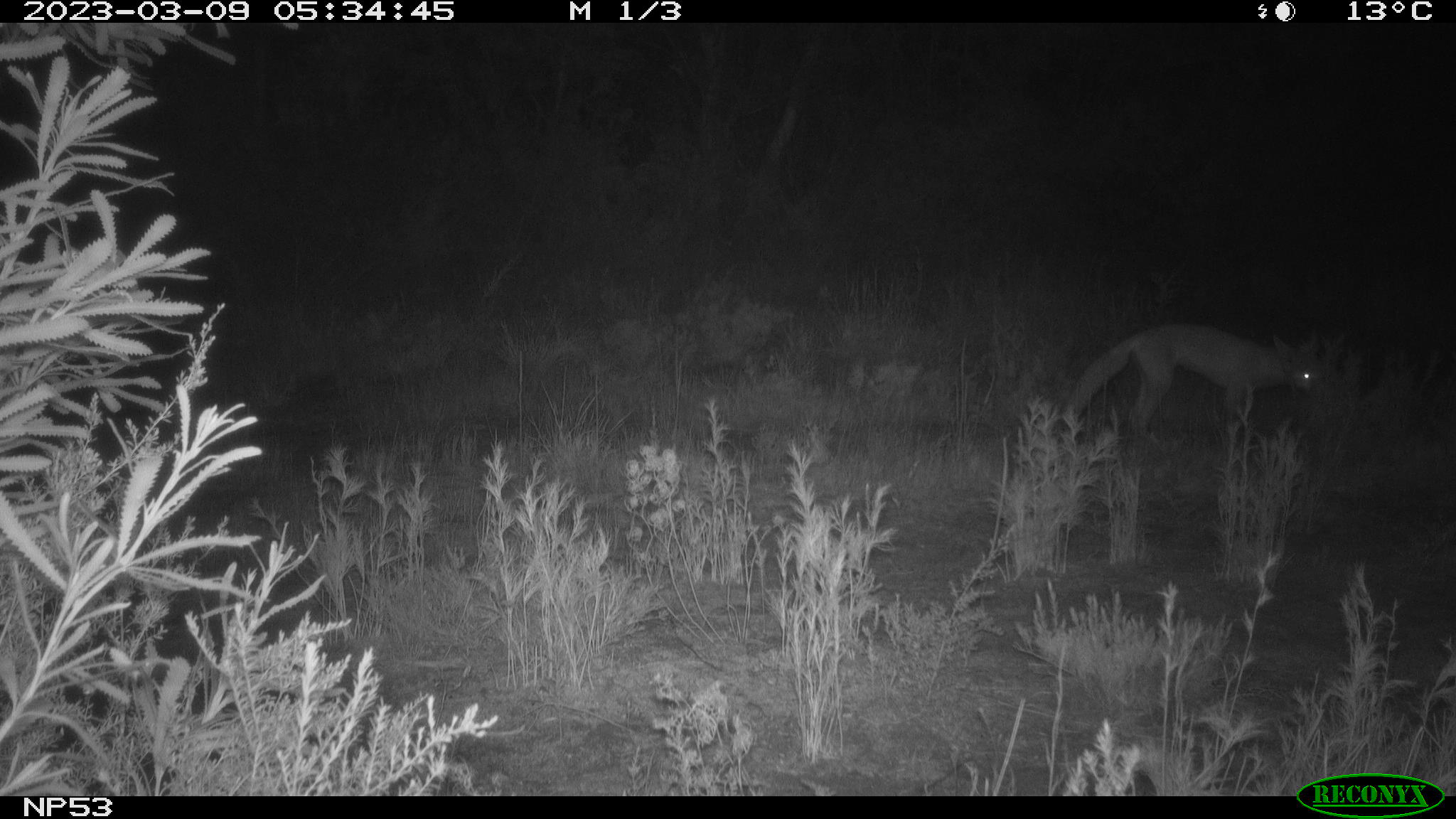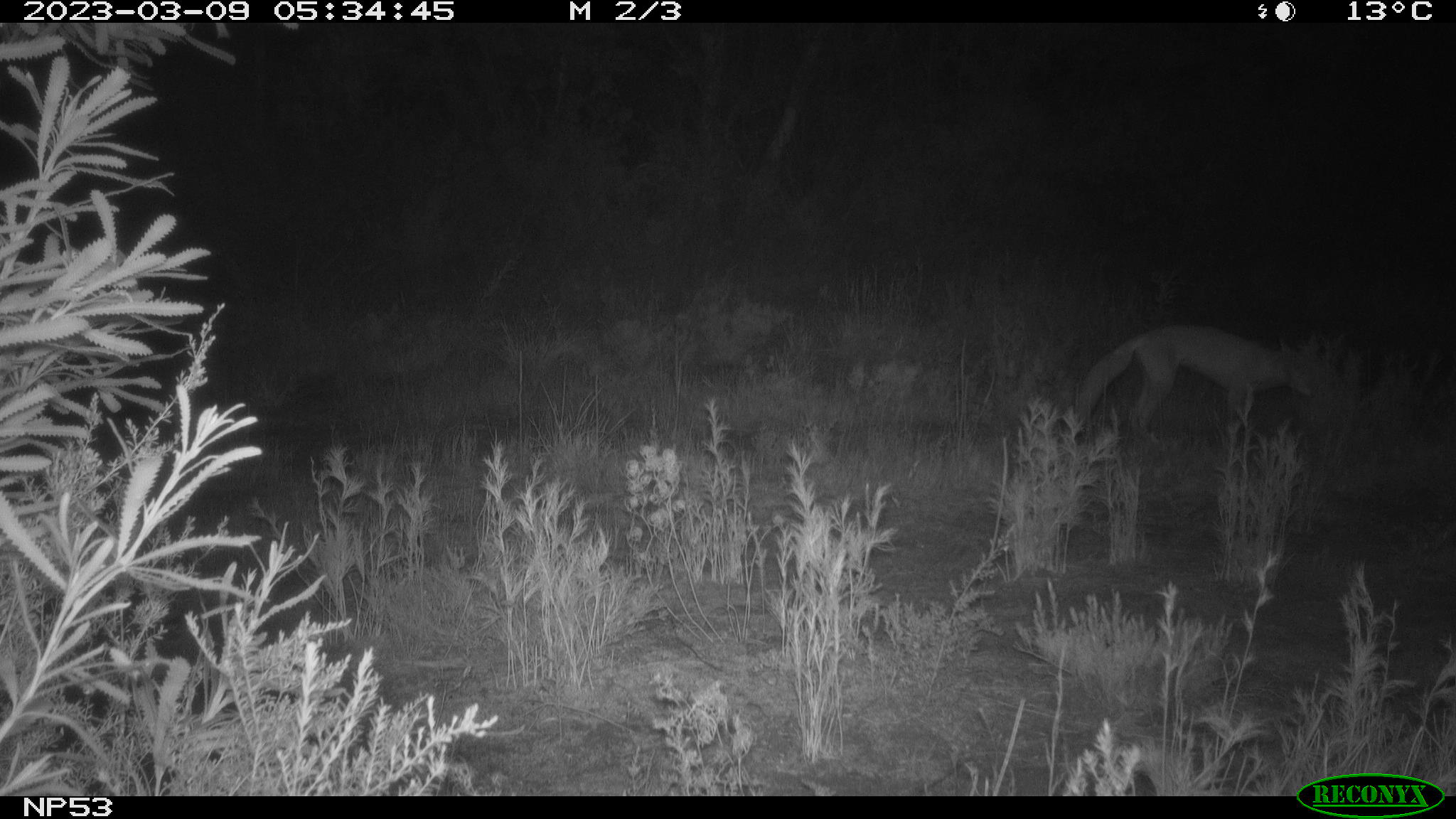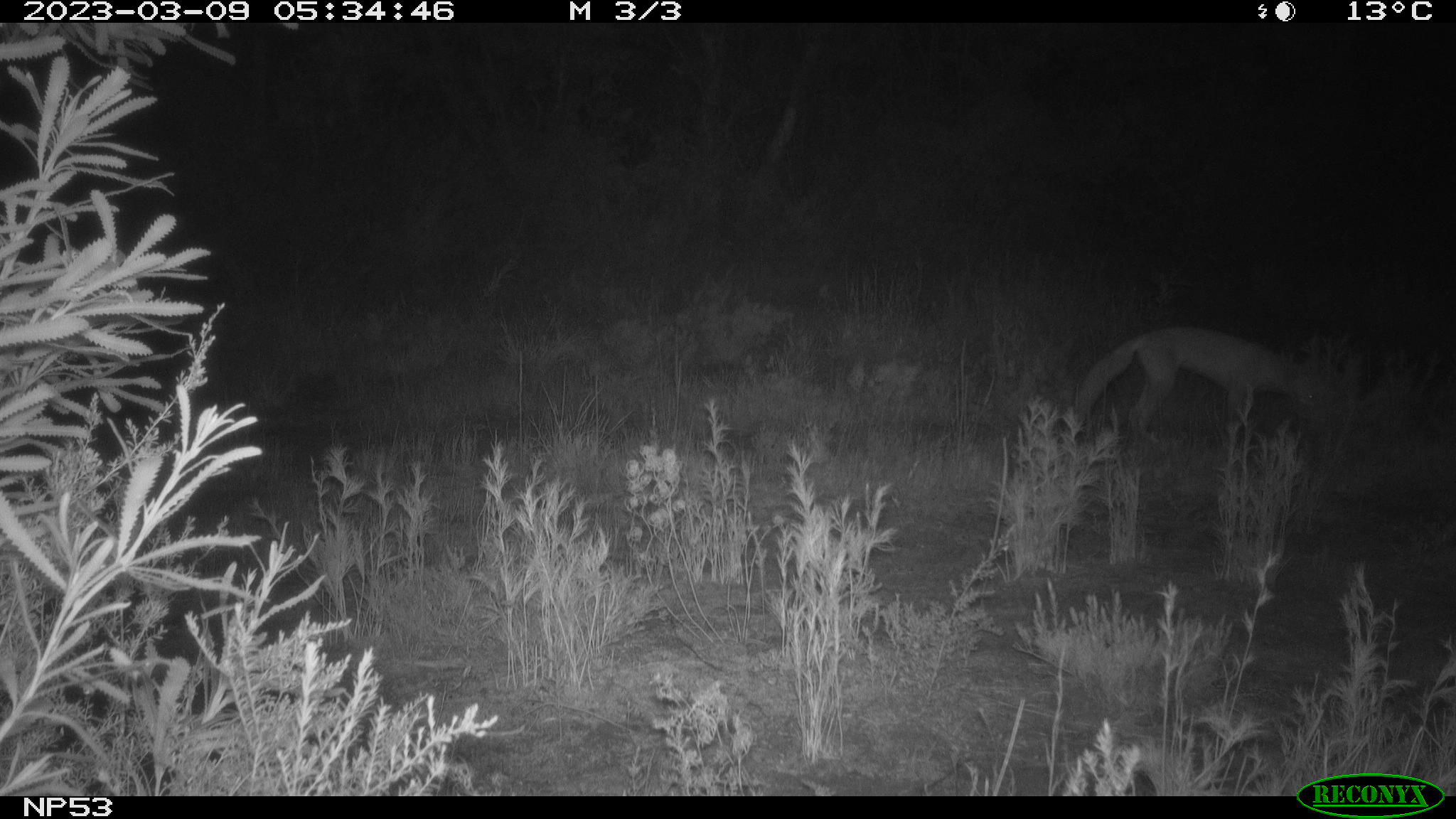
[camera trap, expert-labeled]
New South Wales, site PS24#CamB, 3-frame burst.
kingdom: Animalia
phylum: Chordata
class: Mammalia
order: Carnivora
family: Canidae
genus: Vulpes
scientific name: Vulpes vulpes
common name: red fox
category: fox